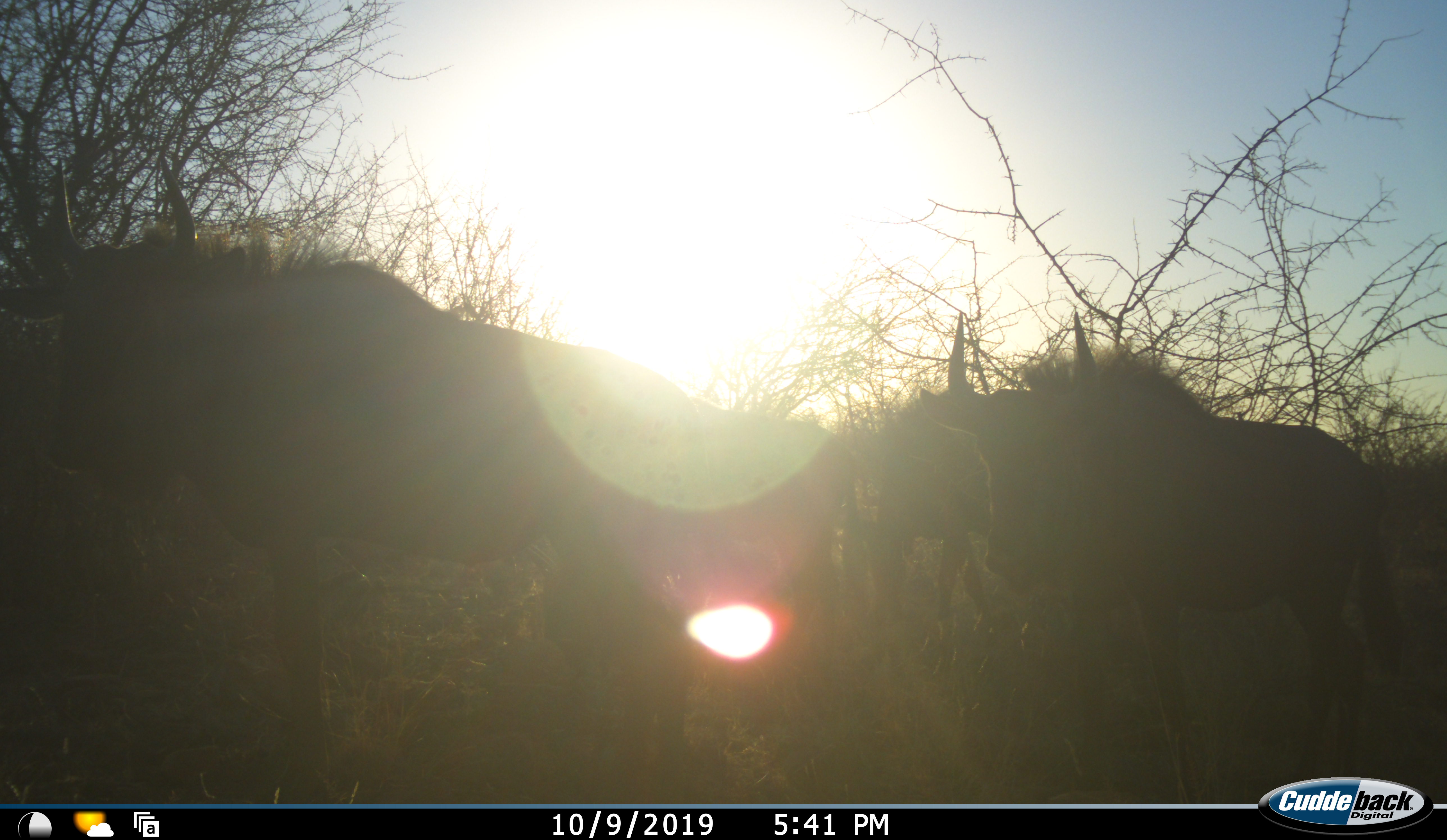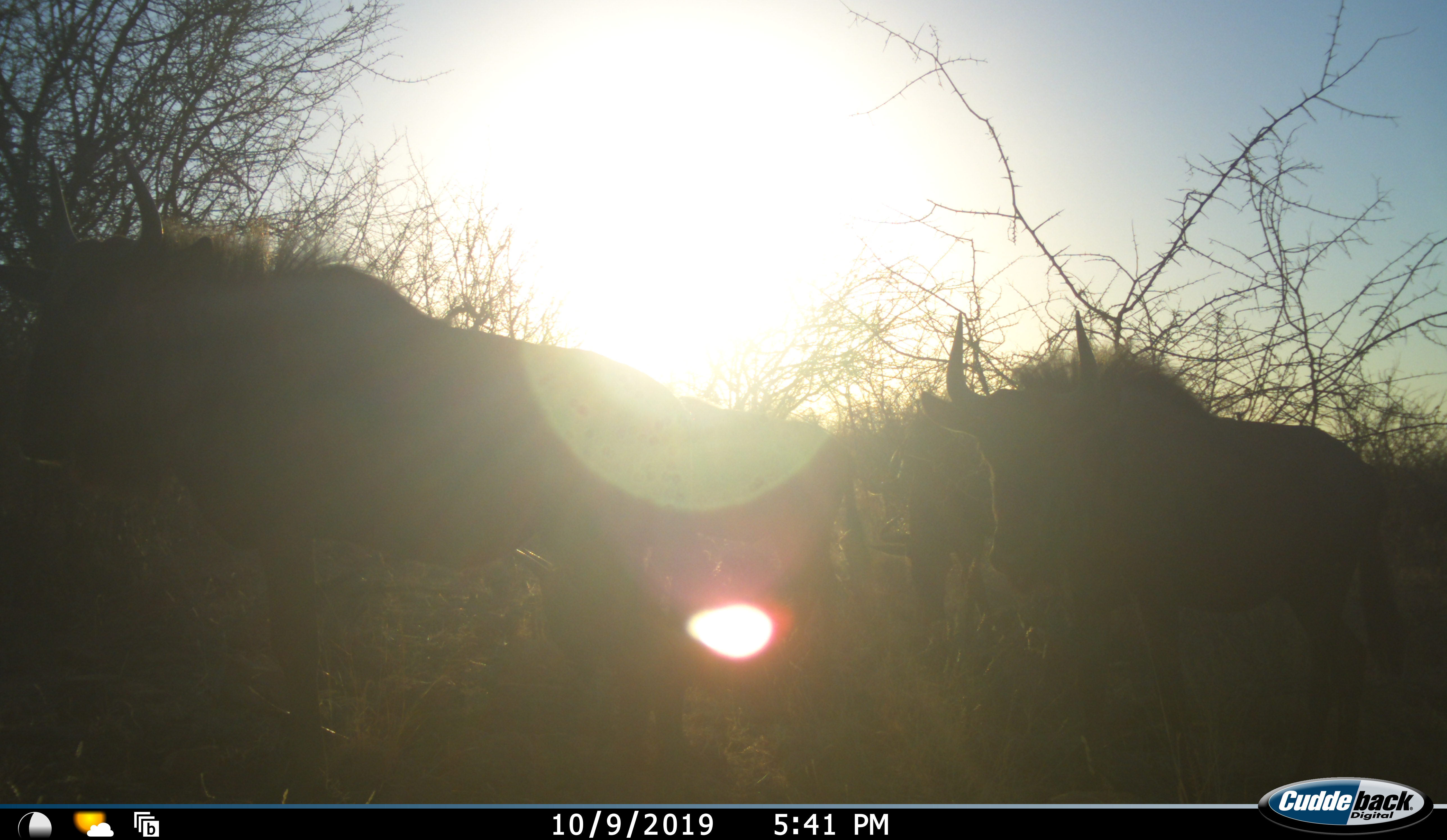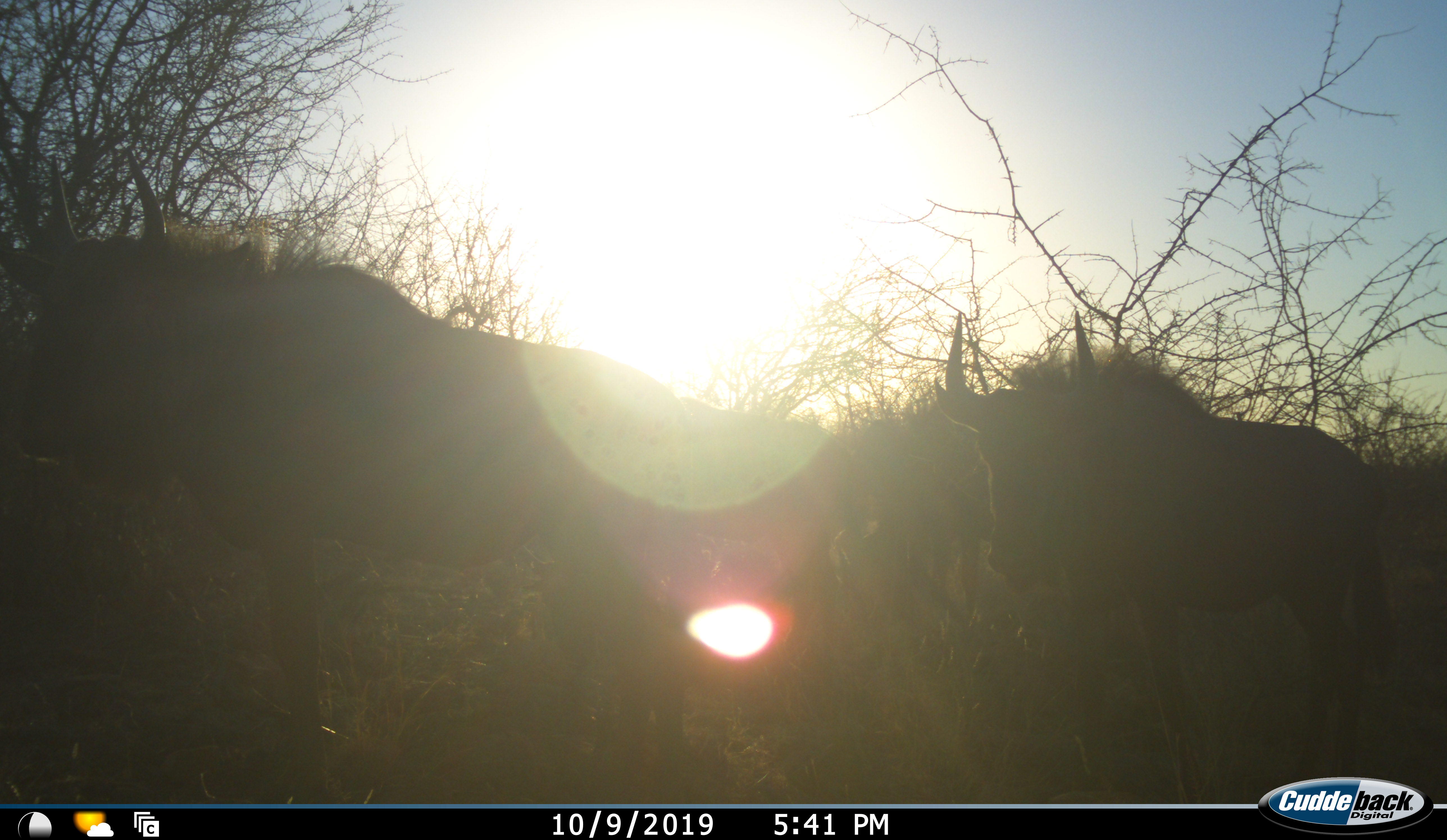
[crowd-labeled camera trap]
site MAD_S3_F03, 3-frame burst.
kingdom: Animalia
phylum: Chordata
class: Mammalia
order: Artiodactyla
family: Bovidae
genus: Connochaetes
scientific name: Connochaetes taurinus taurinus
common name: blue wildebeest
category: wildebeestblue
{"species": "wildebeestblue (blue wildebeest) (Connochaetes taurinus taurinus)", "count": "2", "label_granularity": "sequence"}